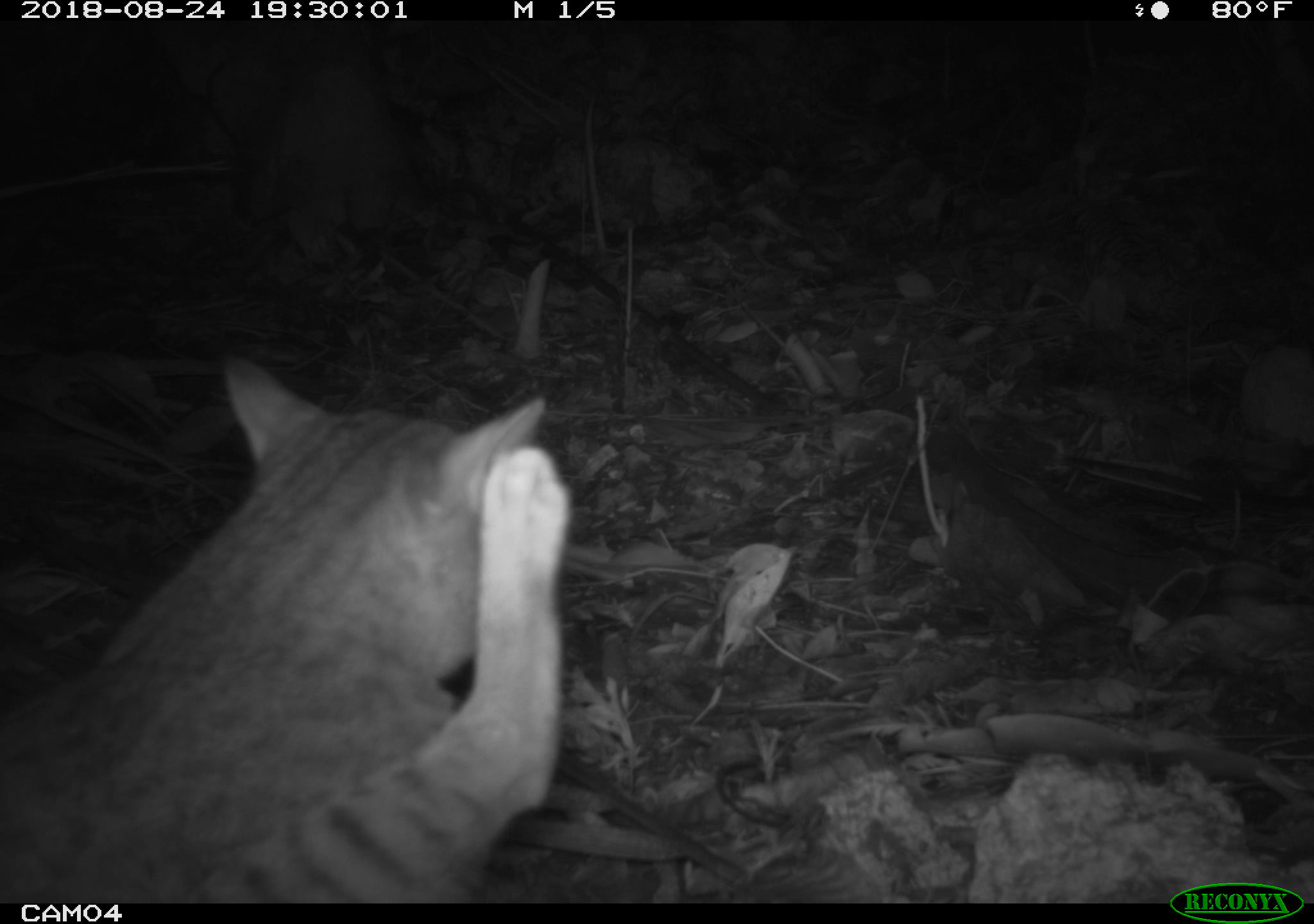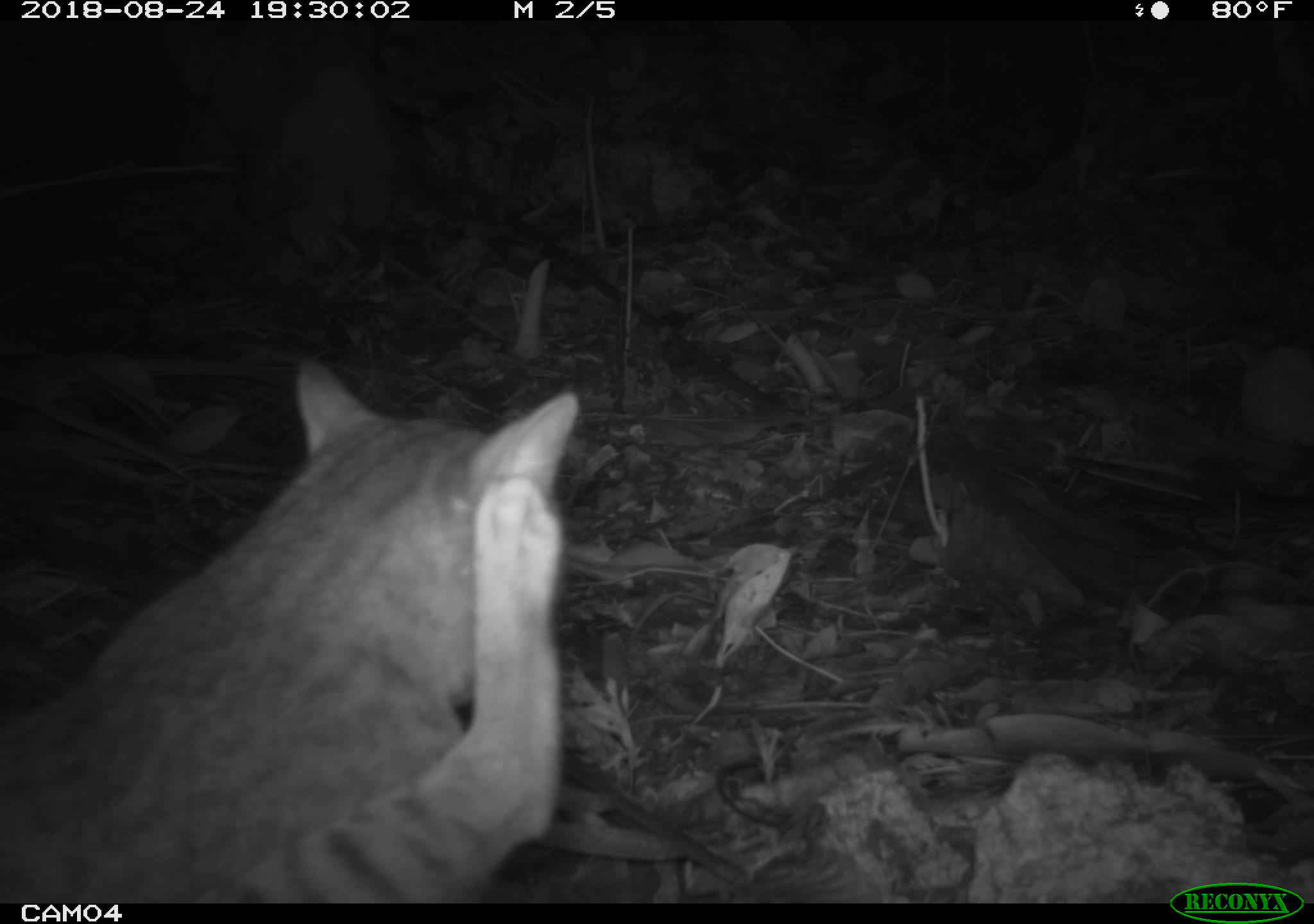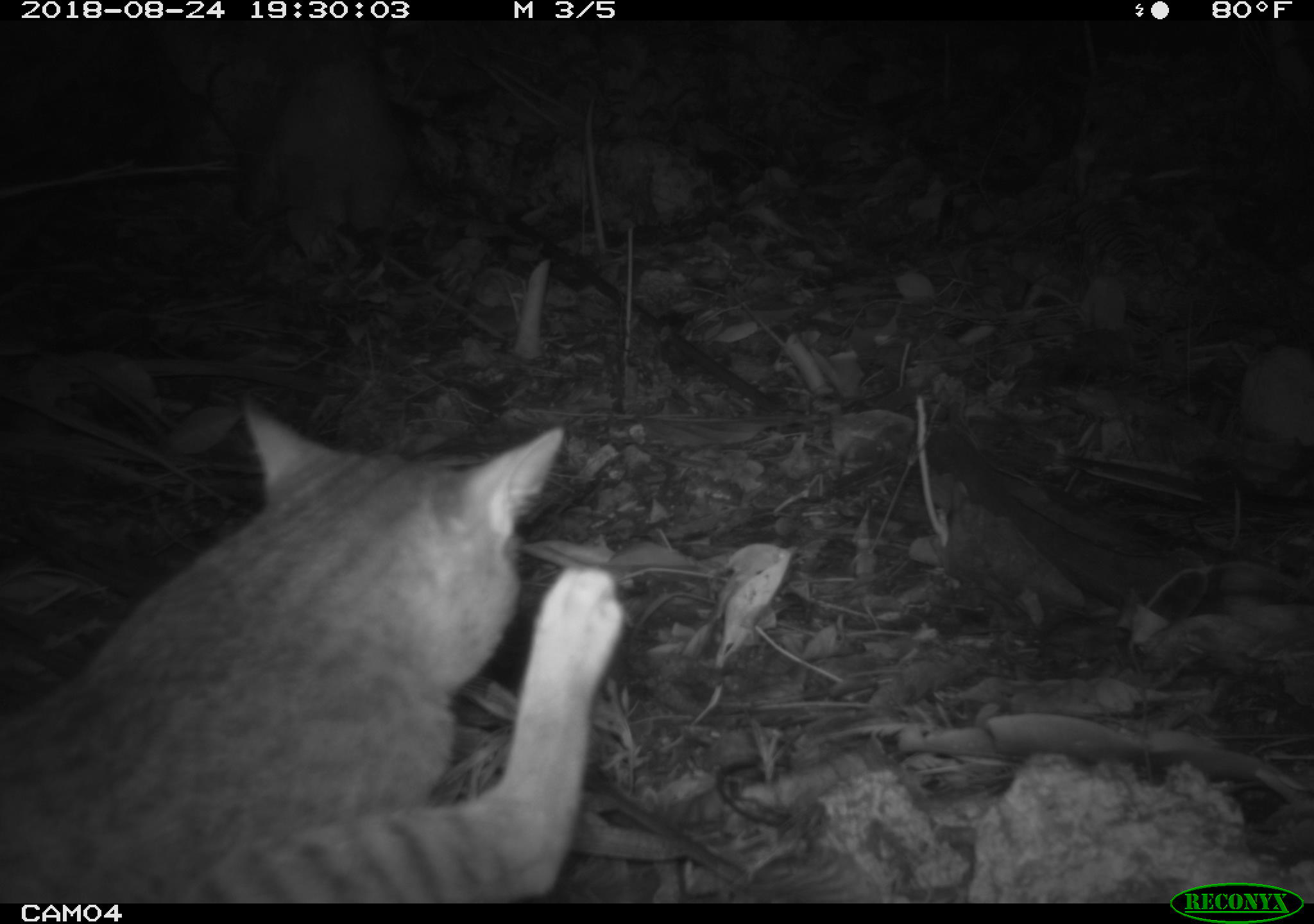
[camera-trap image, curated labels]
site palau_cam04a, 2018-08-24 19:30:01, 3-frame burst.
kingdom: Animalia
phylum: Chordata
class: Mammalia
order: Carnivora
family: Felidae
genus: Felis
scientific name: Felis catus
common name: cat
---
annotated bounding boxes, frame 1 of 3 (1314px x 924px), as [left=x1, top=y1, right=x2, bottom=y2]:
cat: [left=6, top=346, right=571, bottom=905]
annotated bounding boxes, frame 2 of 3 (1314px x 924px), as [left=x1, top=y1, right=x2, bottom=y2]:
cat: [left=0, top=353, right=590, bottom=907]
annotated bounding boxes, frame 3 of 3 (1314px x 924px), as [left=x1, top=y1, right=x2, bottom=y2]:
cat: [left=1, top=395, right=622, bottom=900]